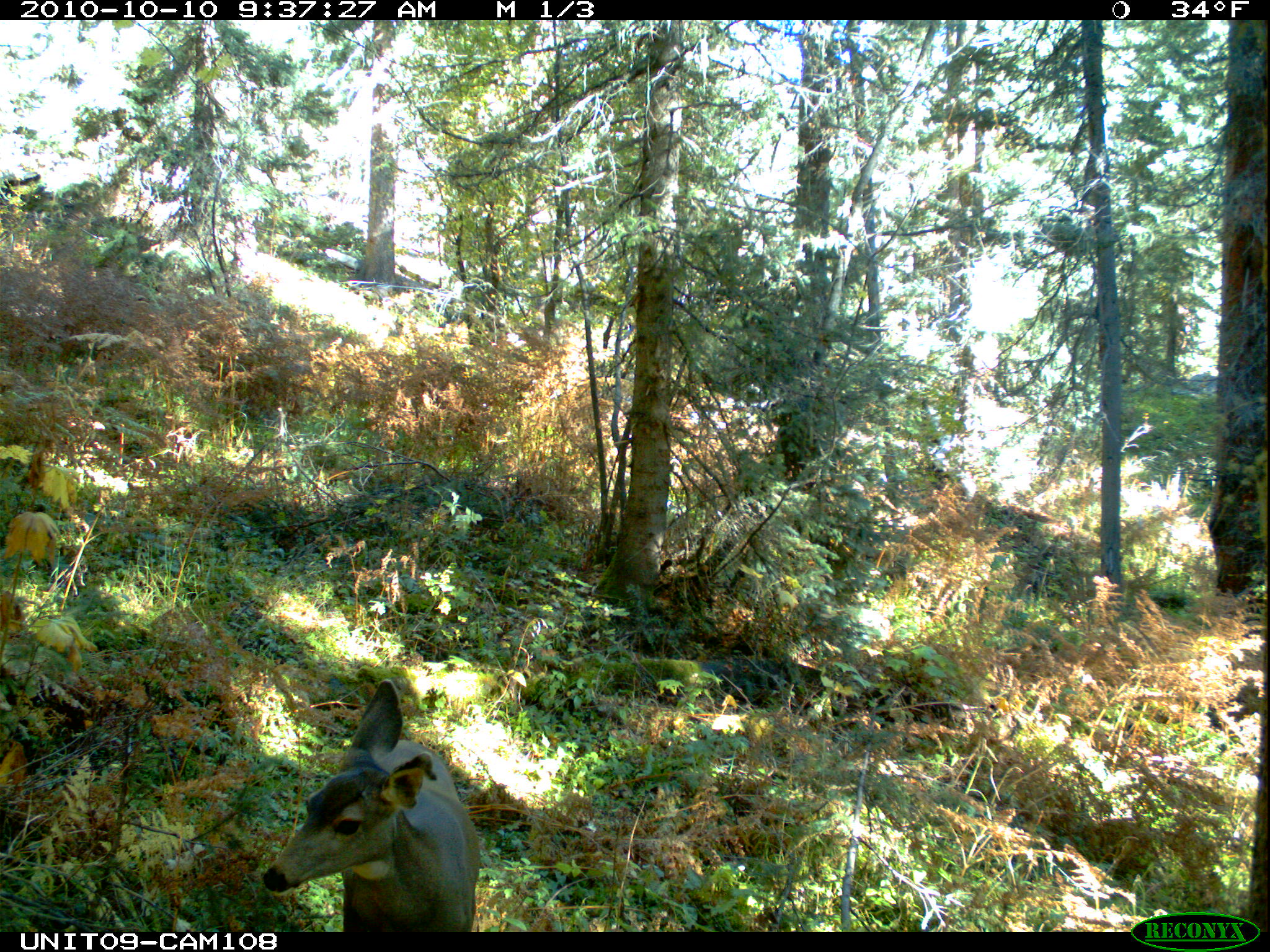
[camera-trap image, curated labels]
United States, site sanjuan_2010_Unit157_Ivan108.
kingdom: Animalia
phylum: Chordata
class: Mammalia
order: Artiodactyla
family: Cervidae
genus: Odocoileus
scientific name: Odocoileus hemionus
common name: mule deer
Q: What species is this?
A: Odocoileus hemionus (mule deer).